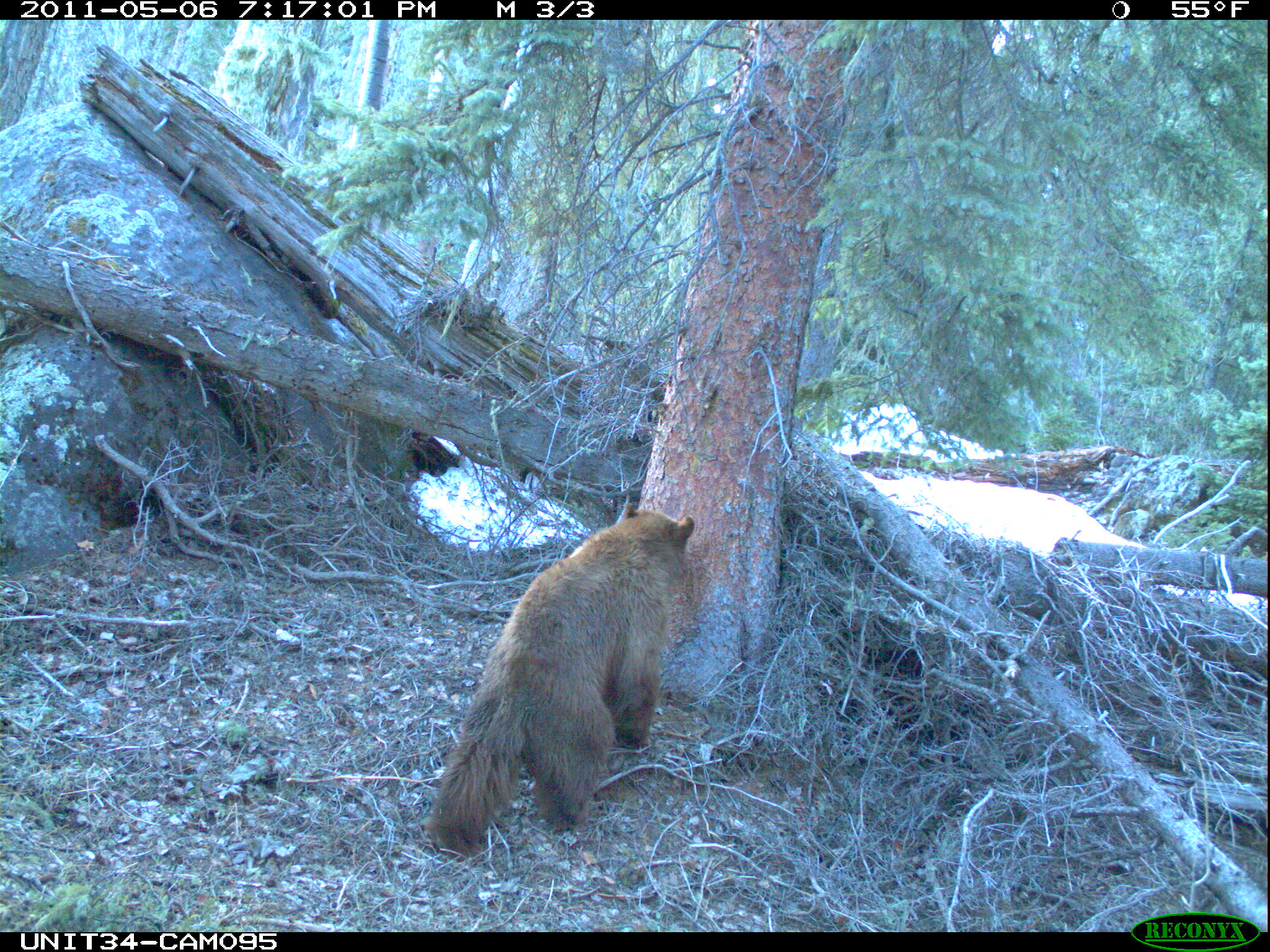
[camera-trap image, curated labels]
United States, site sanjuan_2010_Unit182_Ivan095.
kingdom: Animalia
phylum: Chordata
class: Mammalia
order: Carnivora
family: Ursidae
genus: Ursus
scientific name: Ursus americanus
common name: american black bear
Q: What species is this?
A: Ursus americanus (american black bear).